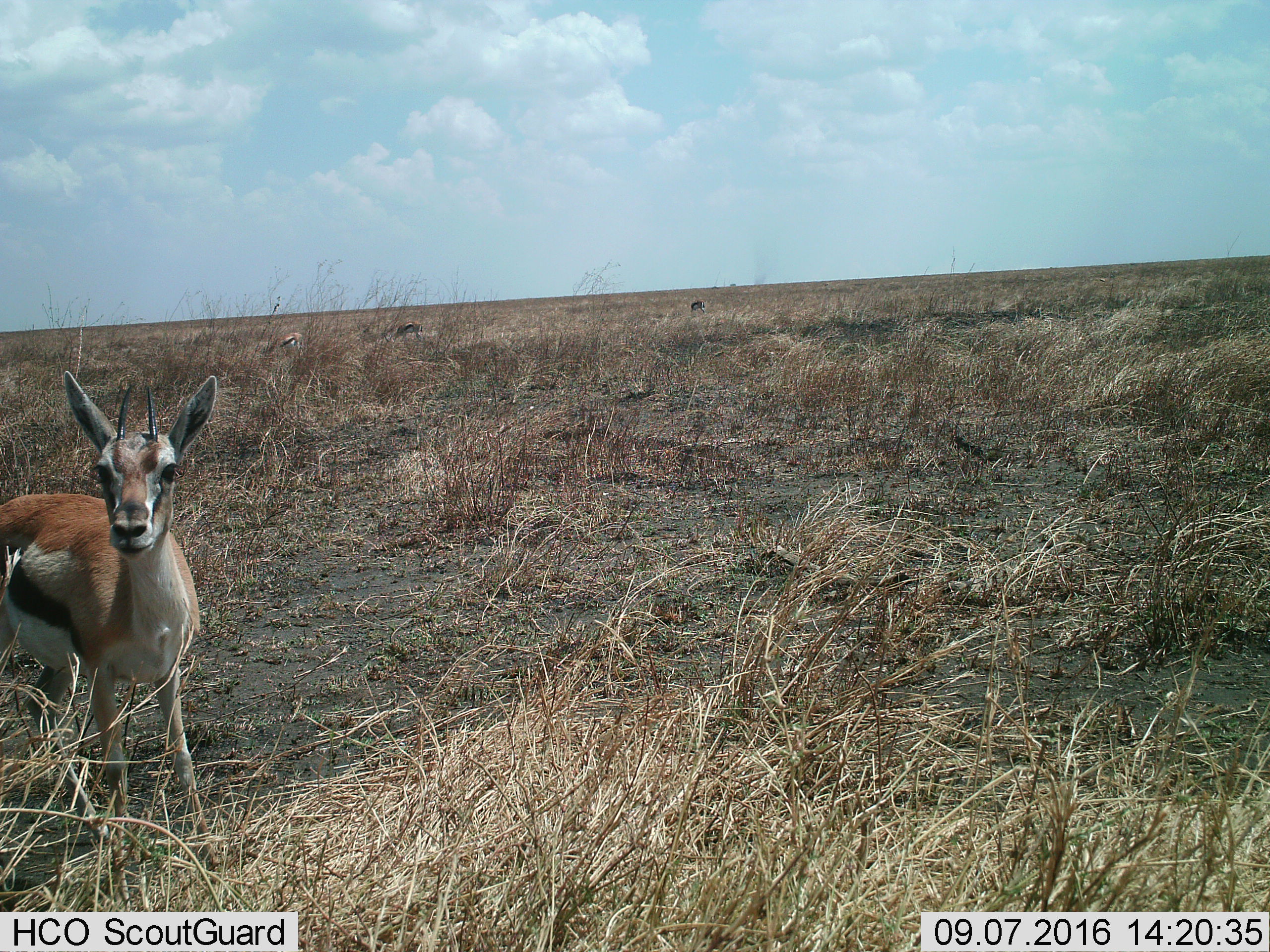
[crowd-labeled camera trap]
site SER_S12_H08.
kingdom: Animalia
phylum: Chordata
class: Mammalia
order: Artiodactyla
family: Bovidae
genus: Eudorcas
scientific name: Eudorcas thomsonii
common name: thomson's gazelle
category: gazellethomsons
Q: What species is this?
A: Gazellethomsons (thomson's gazelle) (Eudorcas thomsonii).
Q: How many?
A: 4.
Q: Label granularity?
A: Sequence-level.